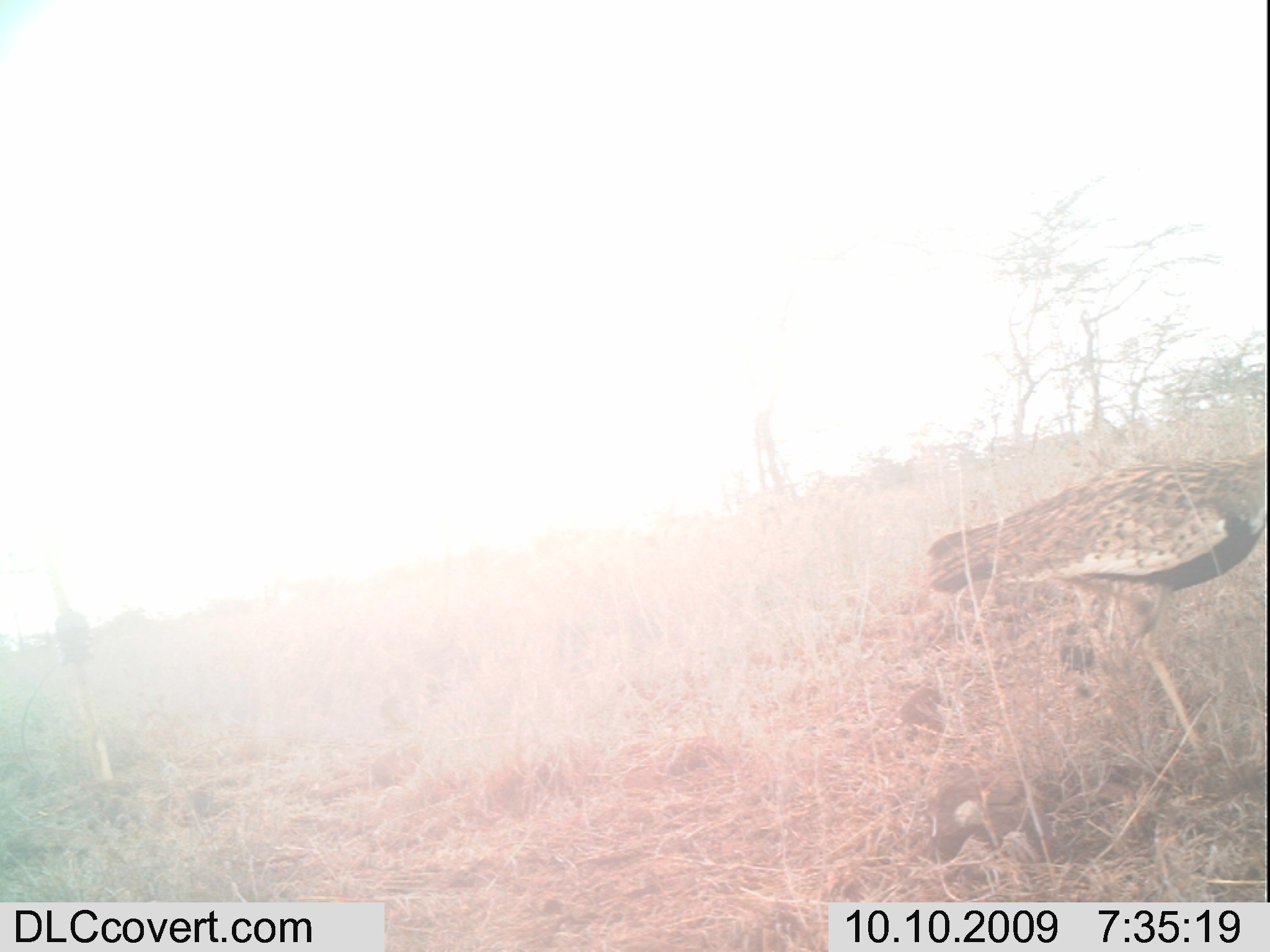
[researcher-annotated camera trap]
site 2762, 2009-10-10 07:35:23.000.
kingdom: Animalia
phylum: Chordata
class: Aves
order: Otidiformes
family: Otididae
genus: Lissotis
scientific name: Lissotis melanogaster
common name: black-bellied bustard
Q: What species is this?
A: Lissotis melanogaster (black-bellied bustard).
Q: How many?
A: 1.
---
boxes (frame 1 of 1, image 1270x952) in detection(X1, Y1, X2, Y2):
lissotis melanogaster: detection(927, 451, 1265, 797)